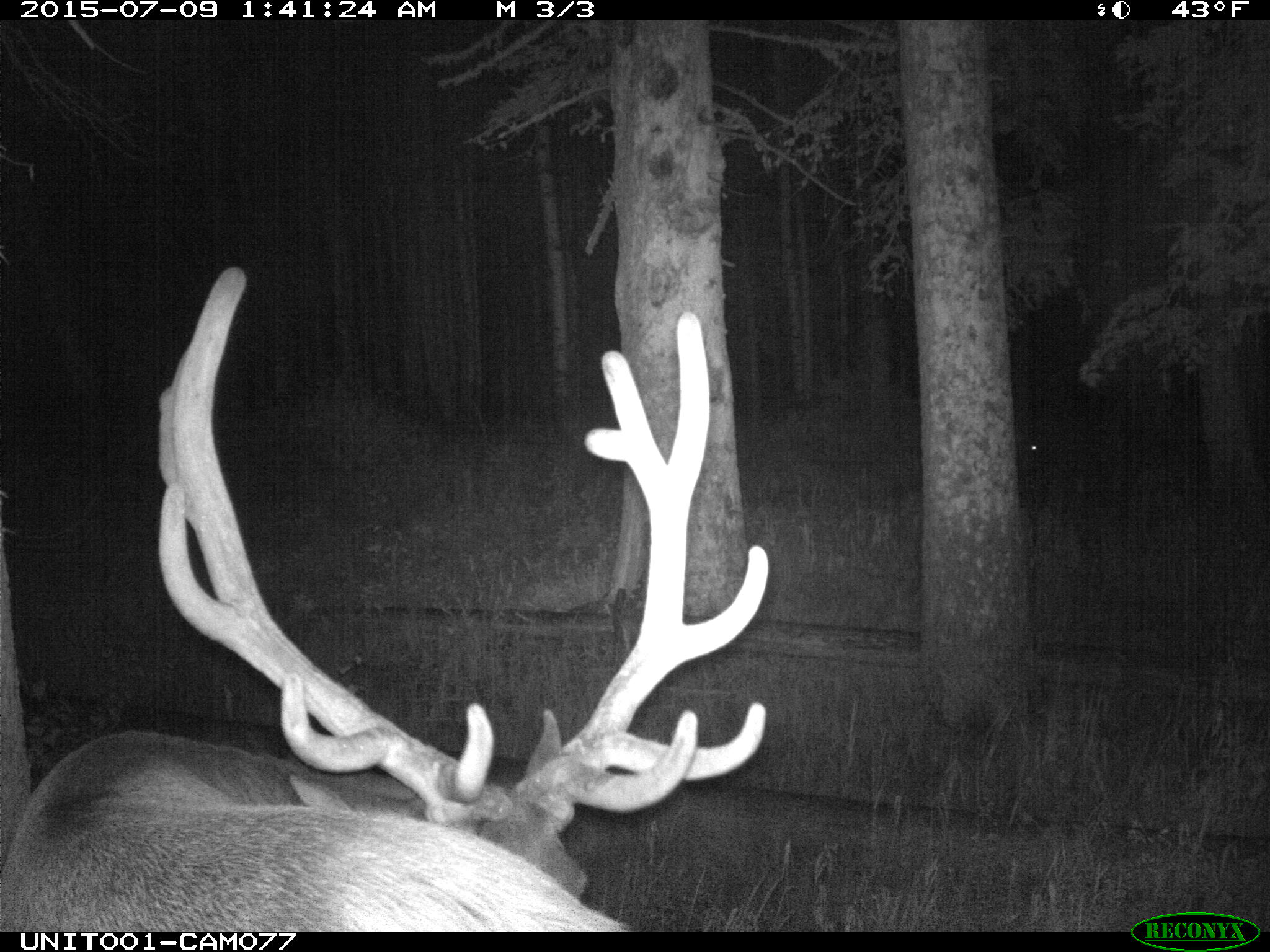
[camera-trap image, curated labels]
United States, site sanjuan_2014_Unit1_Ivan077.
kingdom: Animalia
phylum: Chordata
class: Mammalia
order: Artiodactyla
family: Cervidae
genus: Cervus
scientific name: Cervus elaphus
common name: red deer